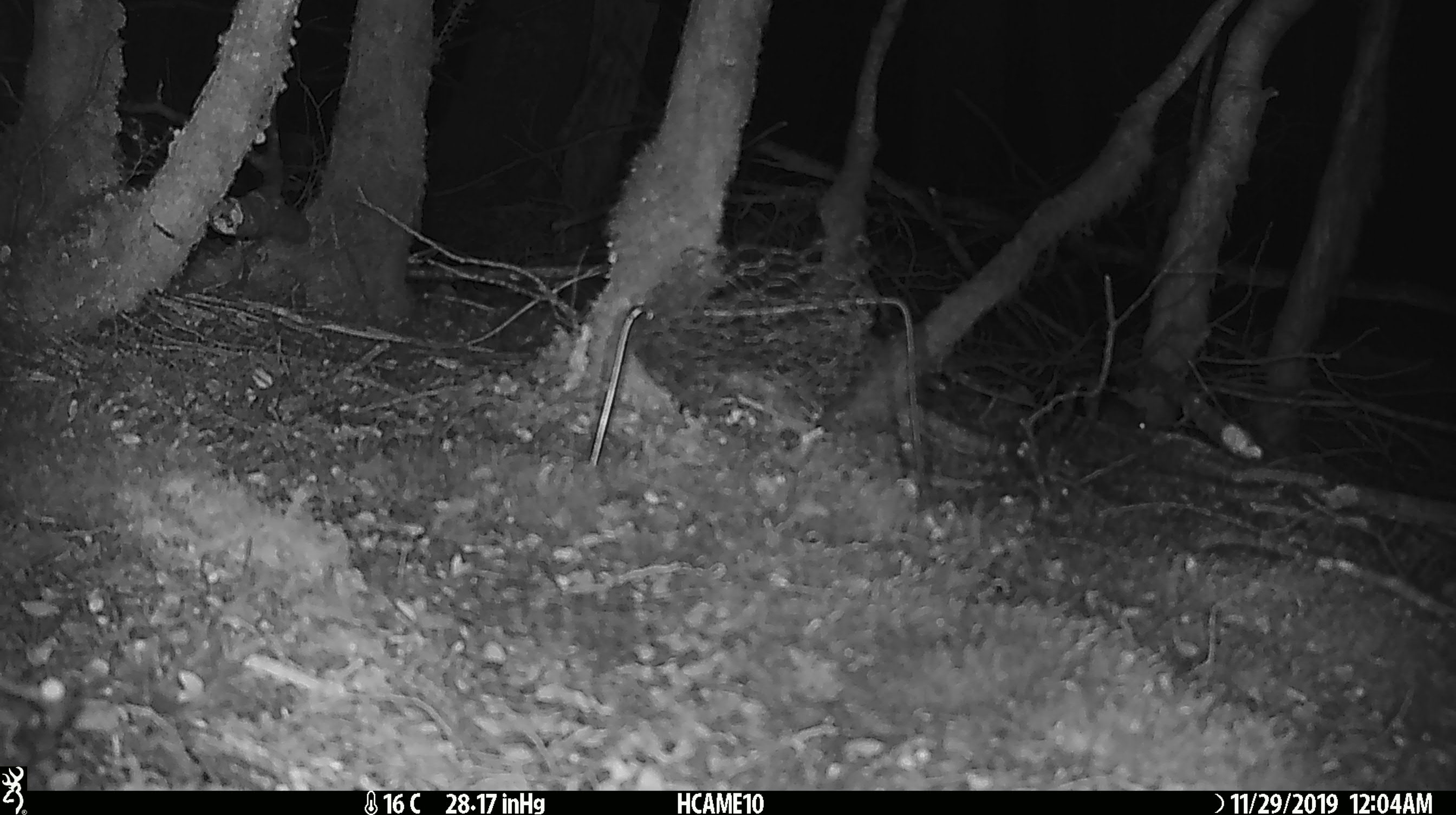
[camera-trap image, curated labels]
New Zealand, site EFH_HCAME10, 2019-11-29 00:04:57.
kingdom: Animalia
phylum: Chordata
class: Mammalia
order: Rodentia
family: Muridae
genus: Mus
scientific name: Mus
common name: mouse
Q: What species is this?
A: Mouse (Mus).